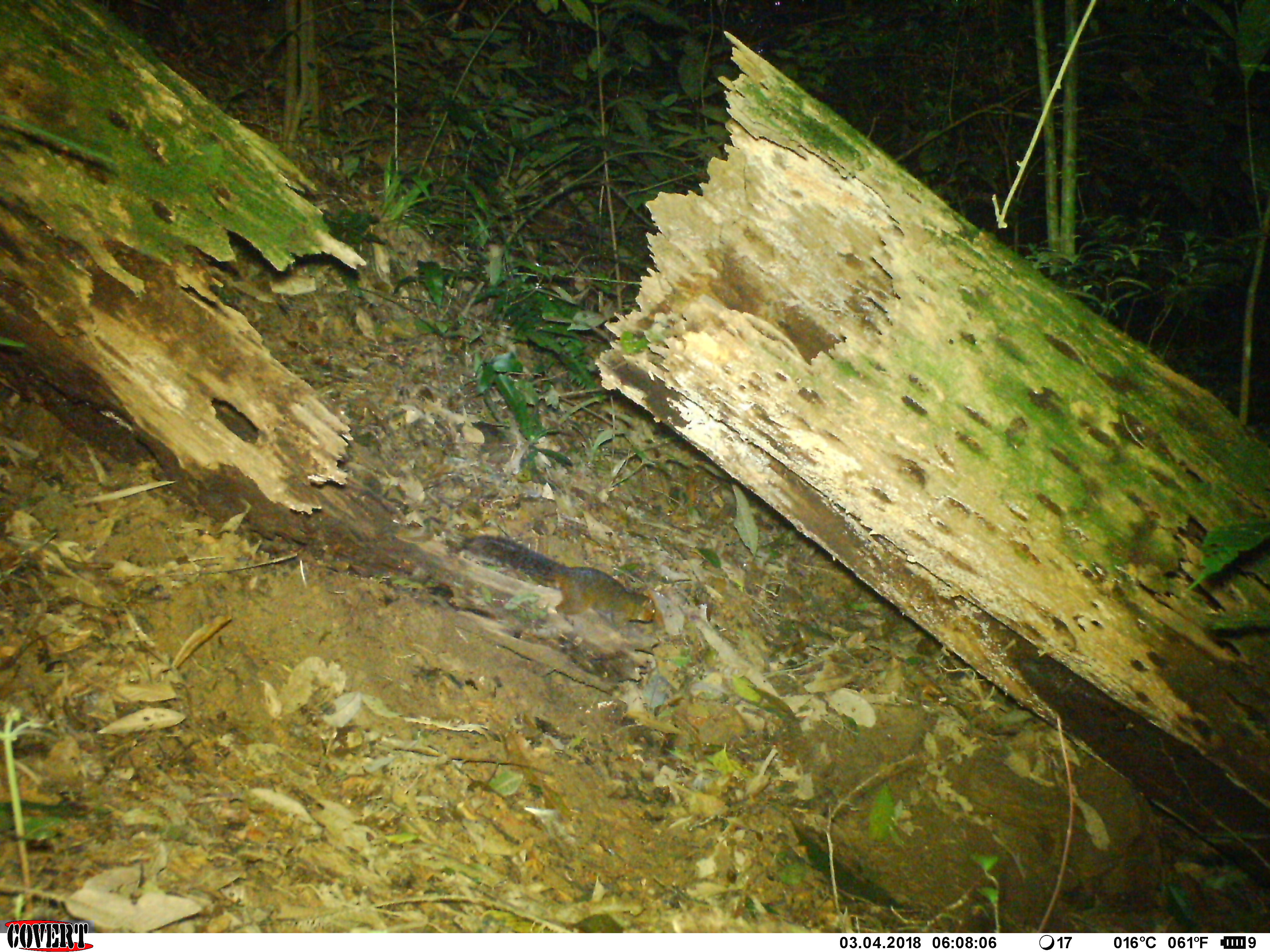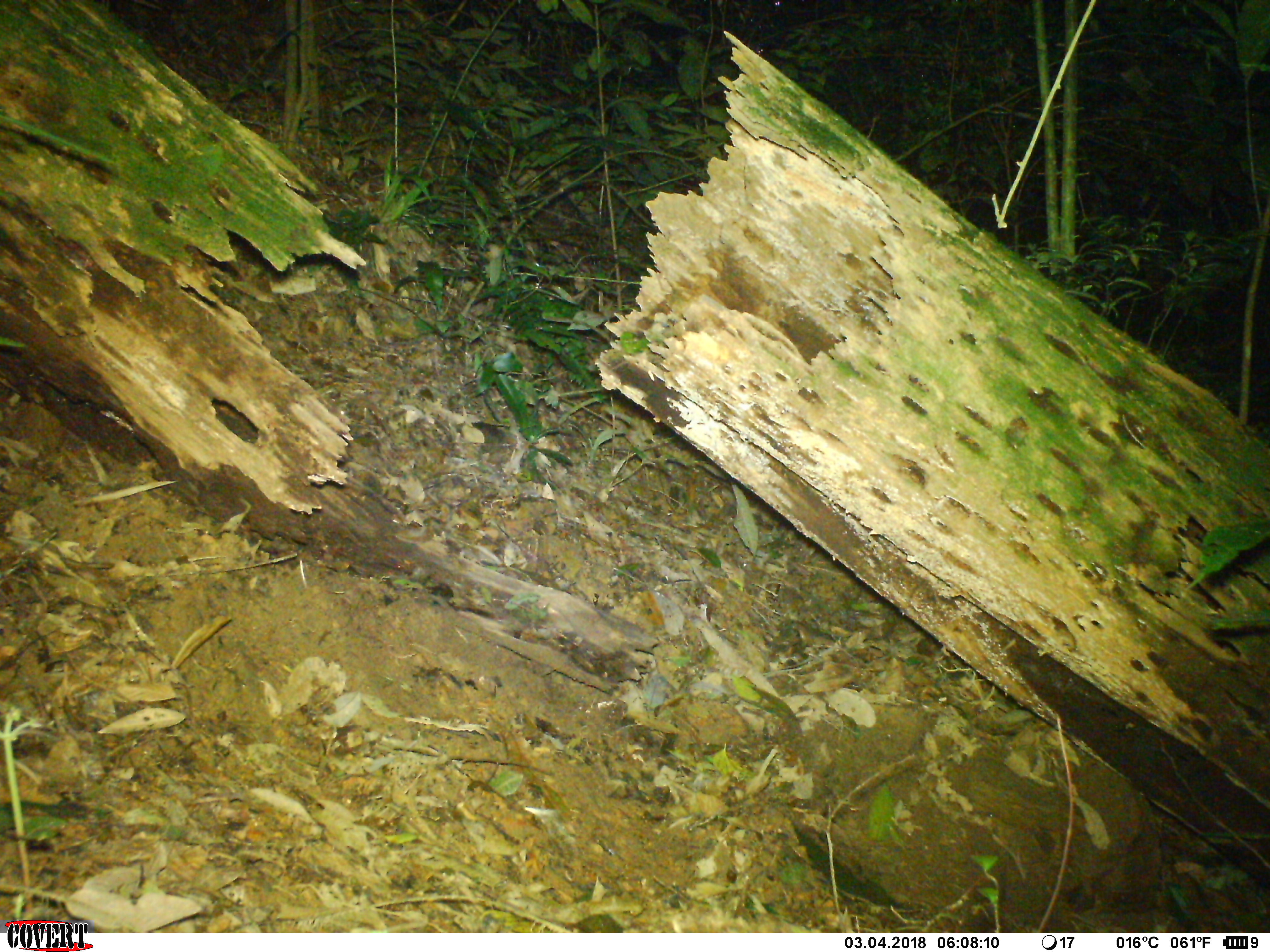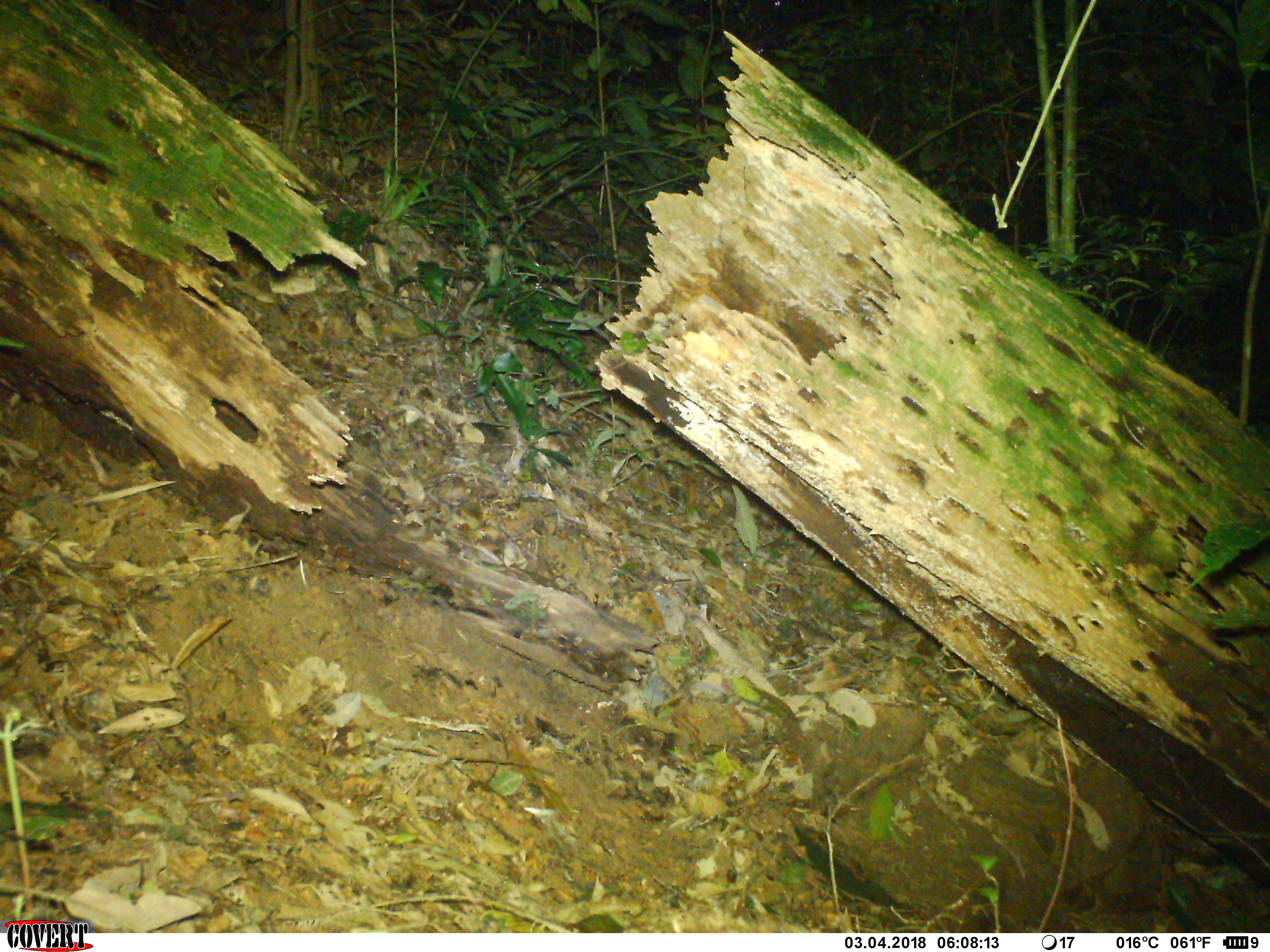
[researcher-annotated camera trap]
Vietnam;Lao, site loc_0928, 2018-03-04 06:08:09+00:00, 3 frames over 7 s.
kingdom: Animalia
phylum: Chordata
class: Mammalia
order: Rodentia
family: Sciuridae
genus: Dremomys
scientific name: Dremomys rufigenis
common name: red-cheeked squirrel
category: red cheeked squirrel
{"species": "red cheeked squirrel (red-cheeked squirrel) (Dremomys rufigenis)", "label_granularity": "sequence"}